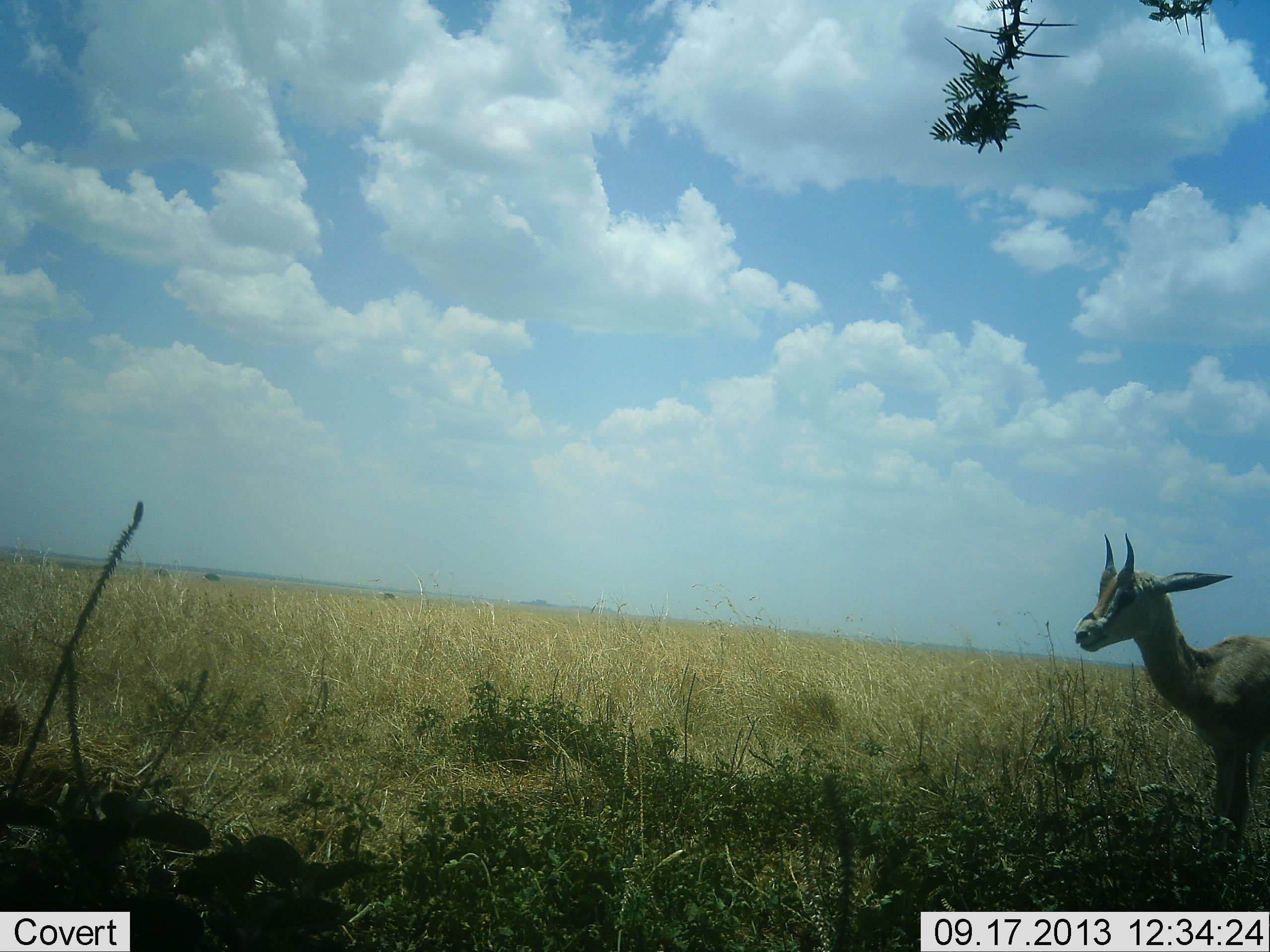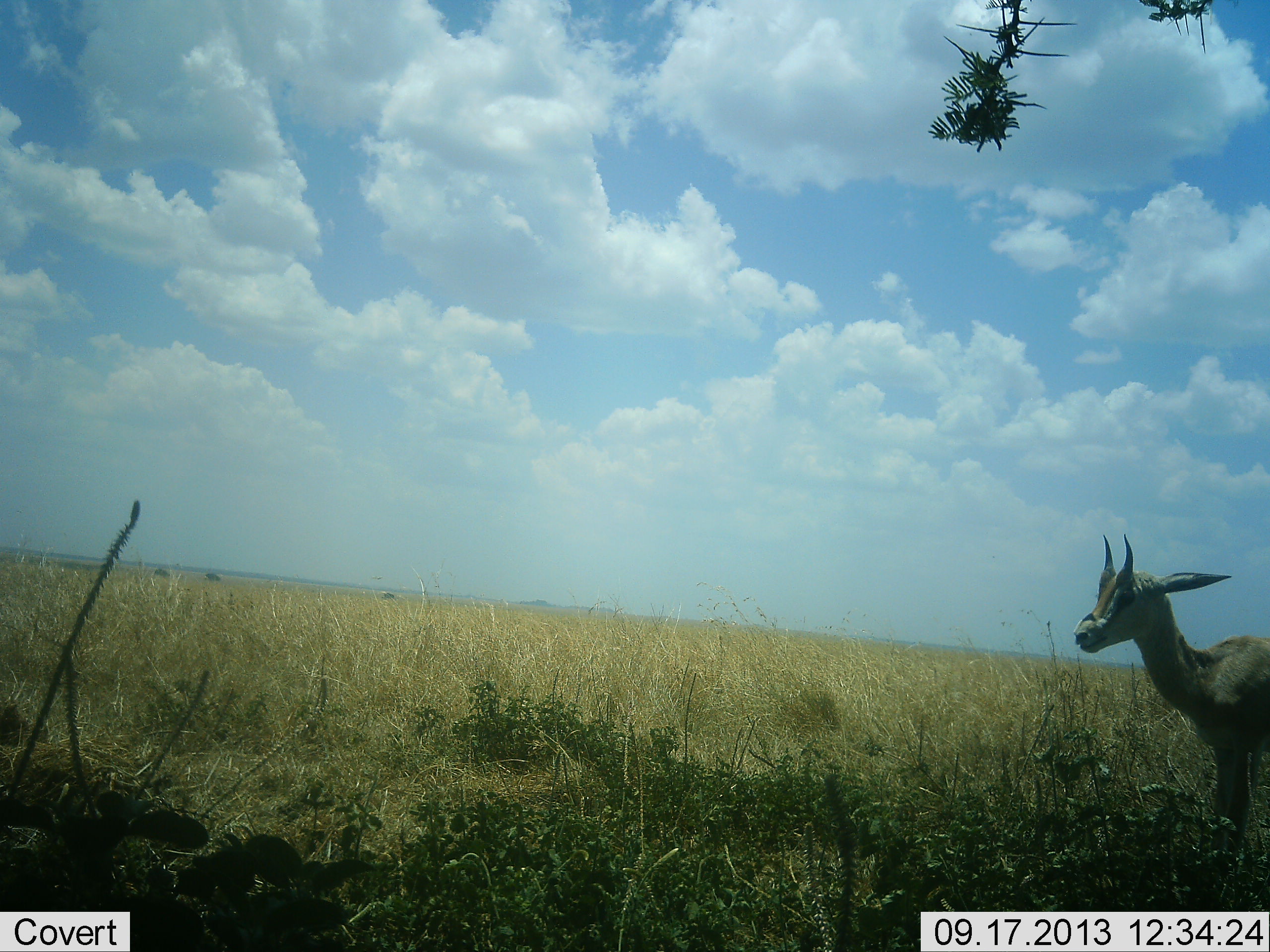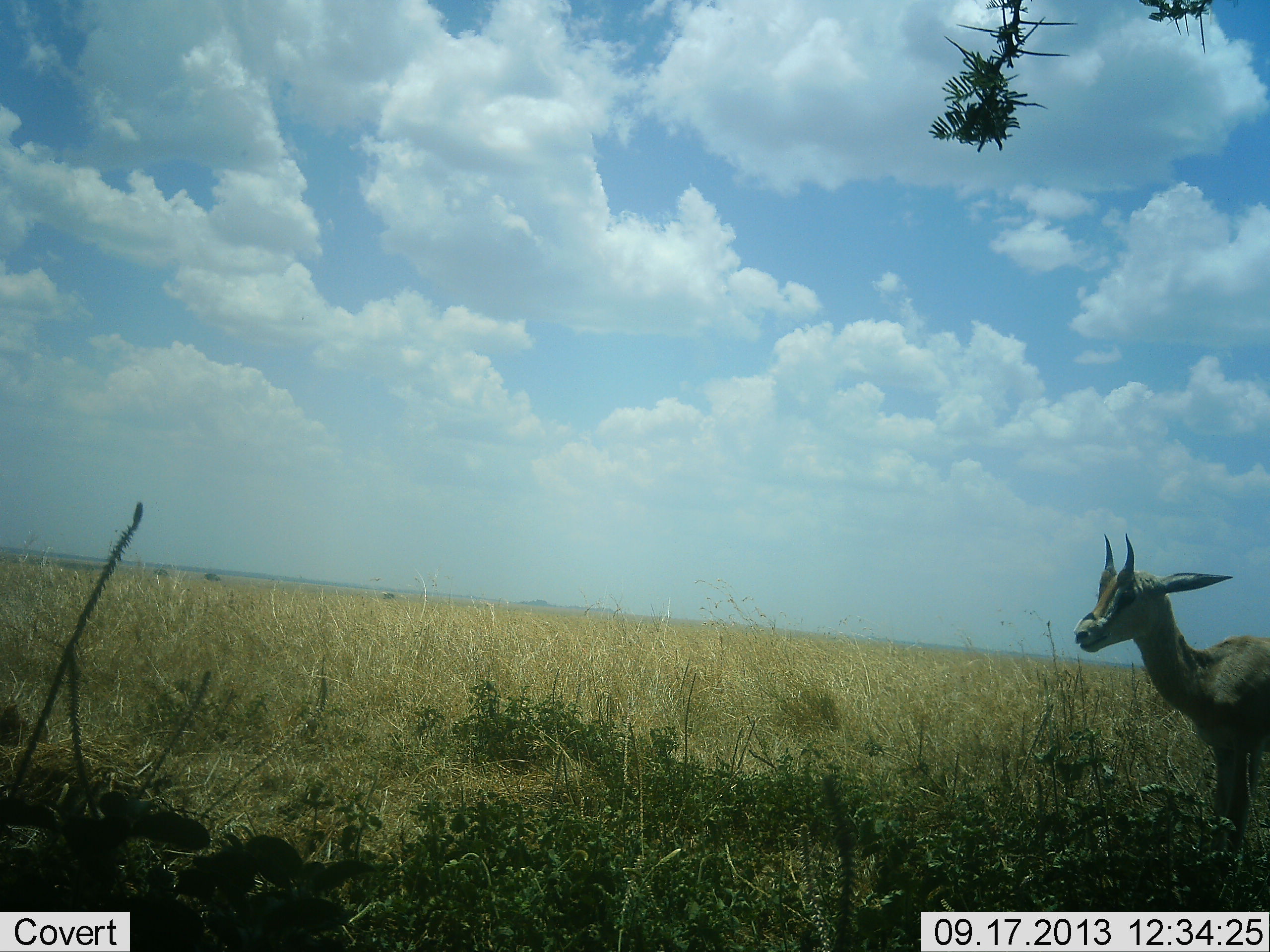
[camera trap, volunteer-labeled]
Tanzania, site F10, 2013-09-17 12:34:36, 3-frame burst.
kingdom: Animalia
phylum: Chordata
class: Mammalia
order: Artiodactyla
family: Bovidae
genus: Eudorcas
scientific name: Eudorcas thomsonii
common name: thomson's gazelle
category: gazellethomsons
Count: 1.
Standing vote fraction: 100%.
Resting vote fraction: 0%.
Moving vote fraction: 0%.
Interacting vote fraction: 0%.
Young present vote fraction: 0%.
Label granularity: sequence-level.